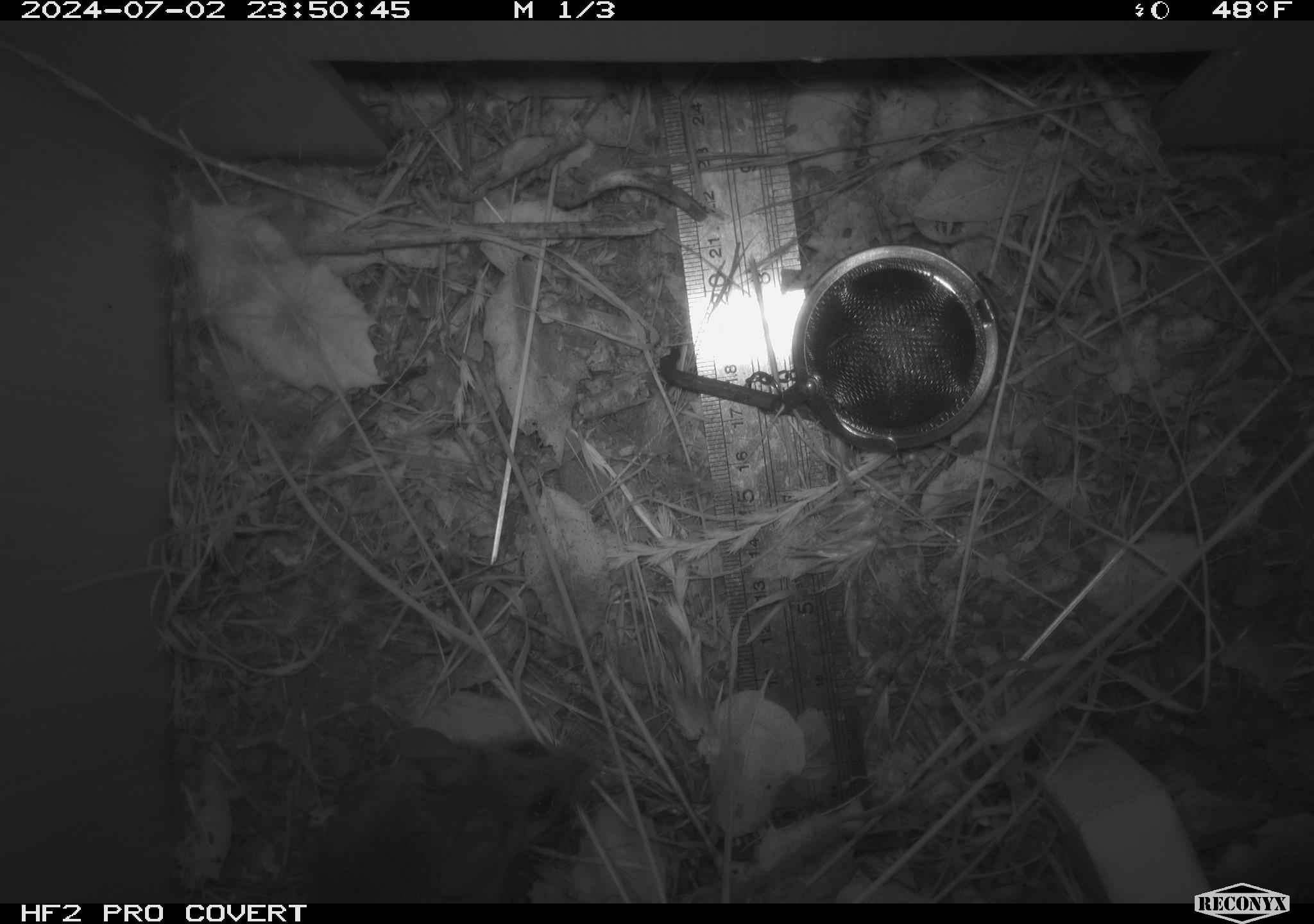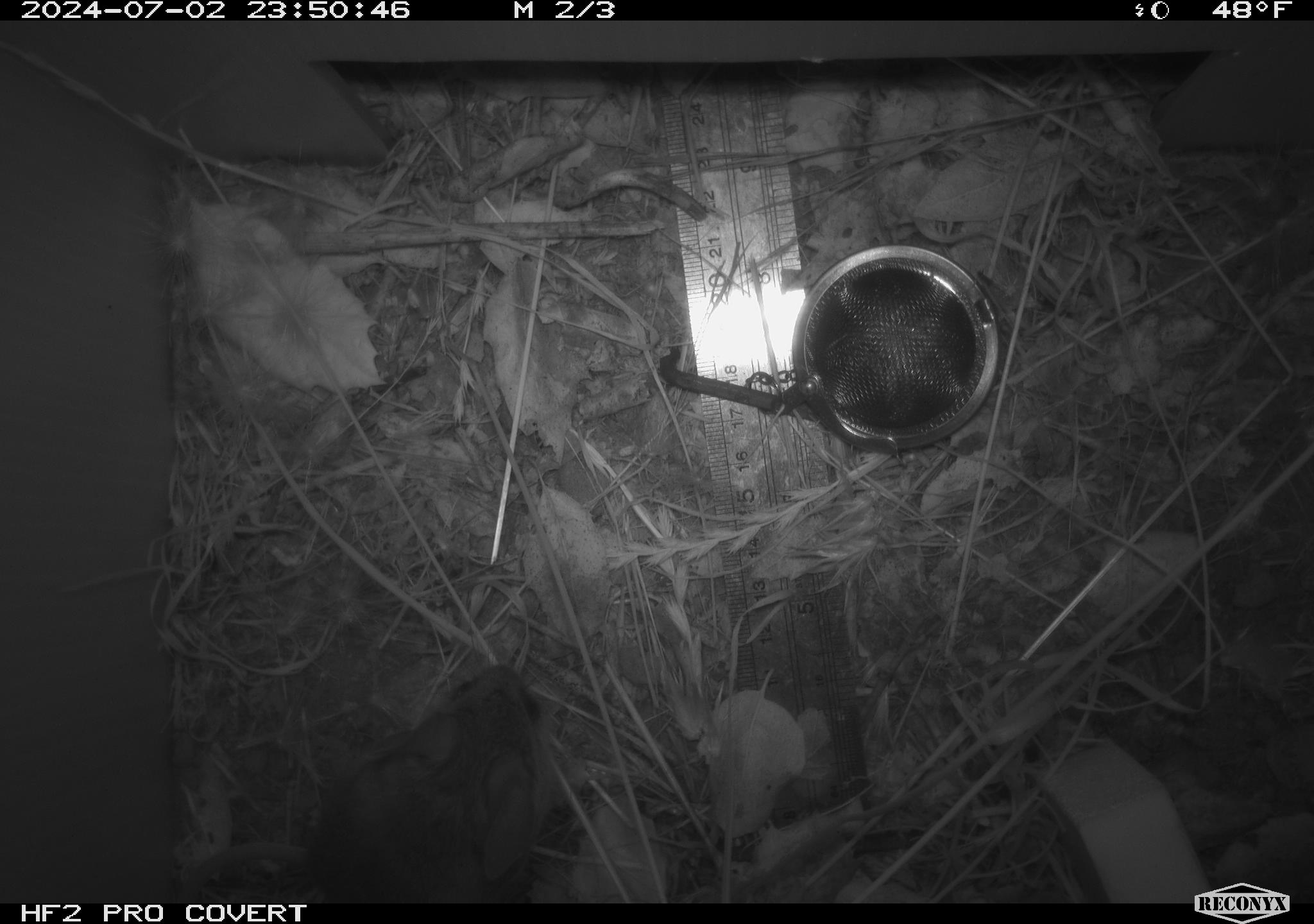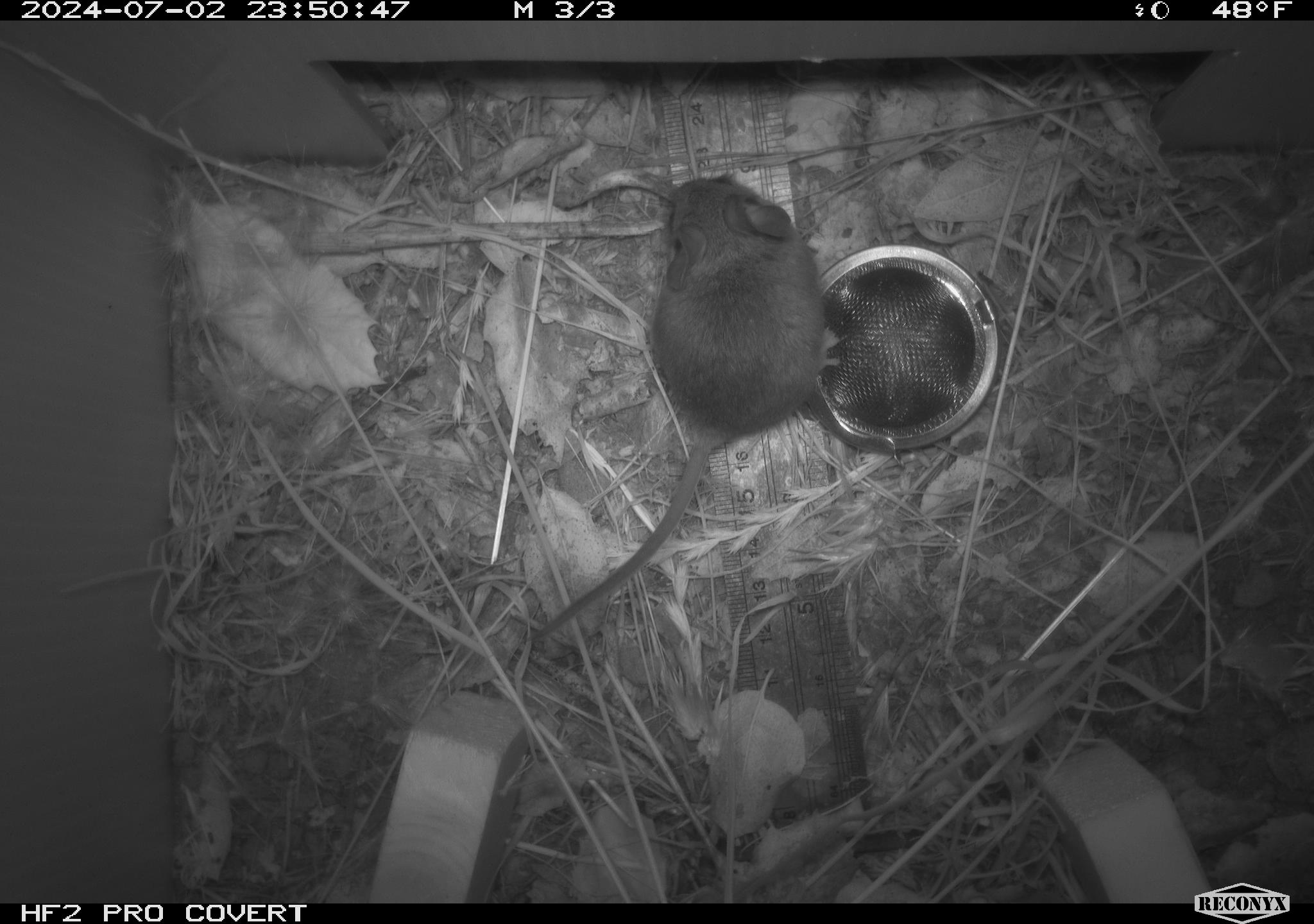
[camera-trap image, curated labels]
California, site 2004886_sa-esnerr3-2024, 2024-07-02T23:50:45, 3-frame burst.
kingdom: Animalia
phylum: Chordata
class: Mammalia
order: Rodentia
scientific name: Rodentia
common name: rodent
Rodent (Rodentia).